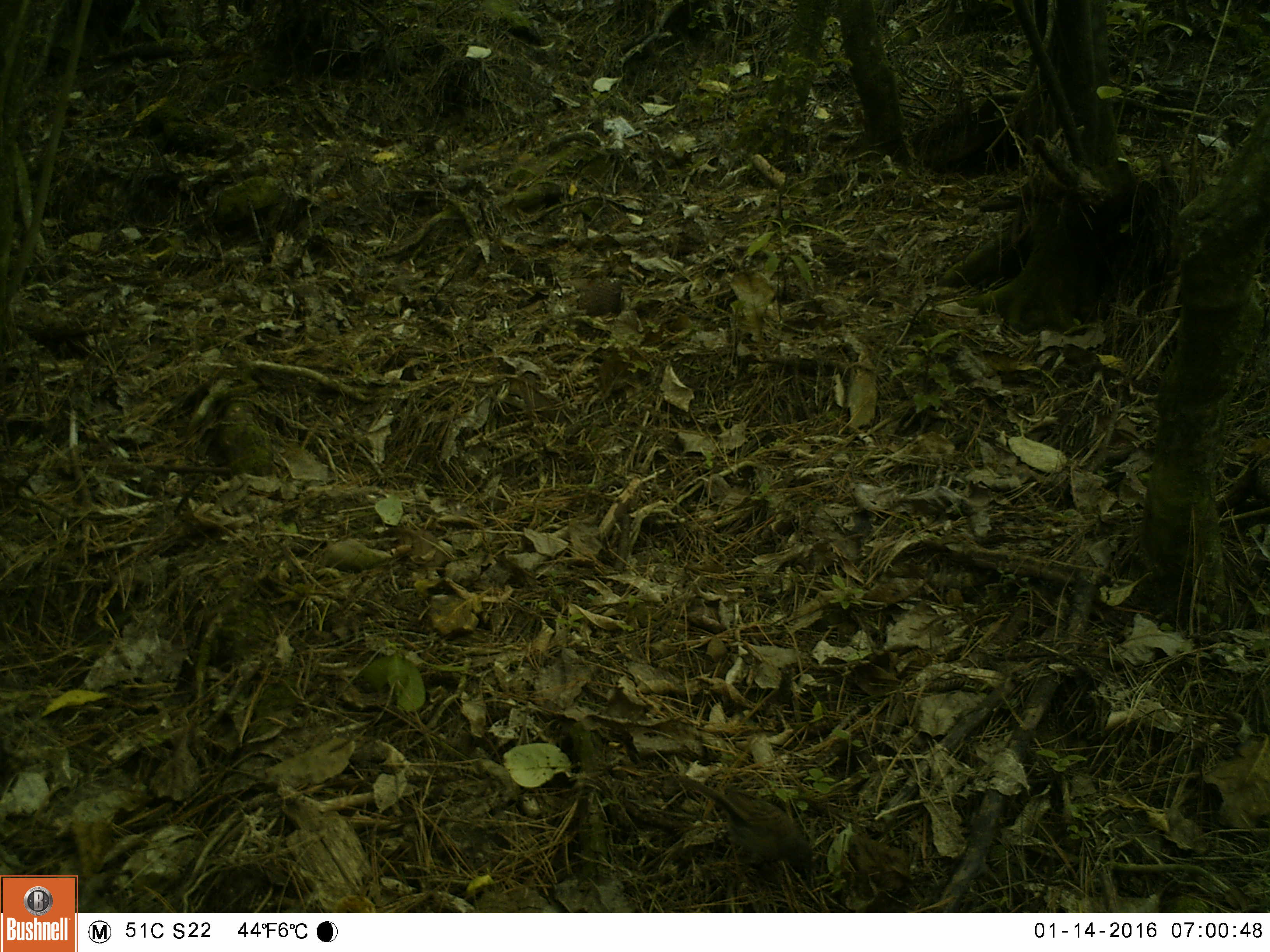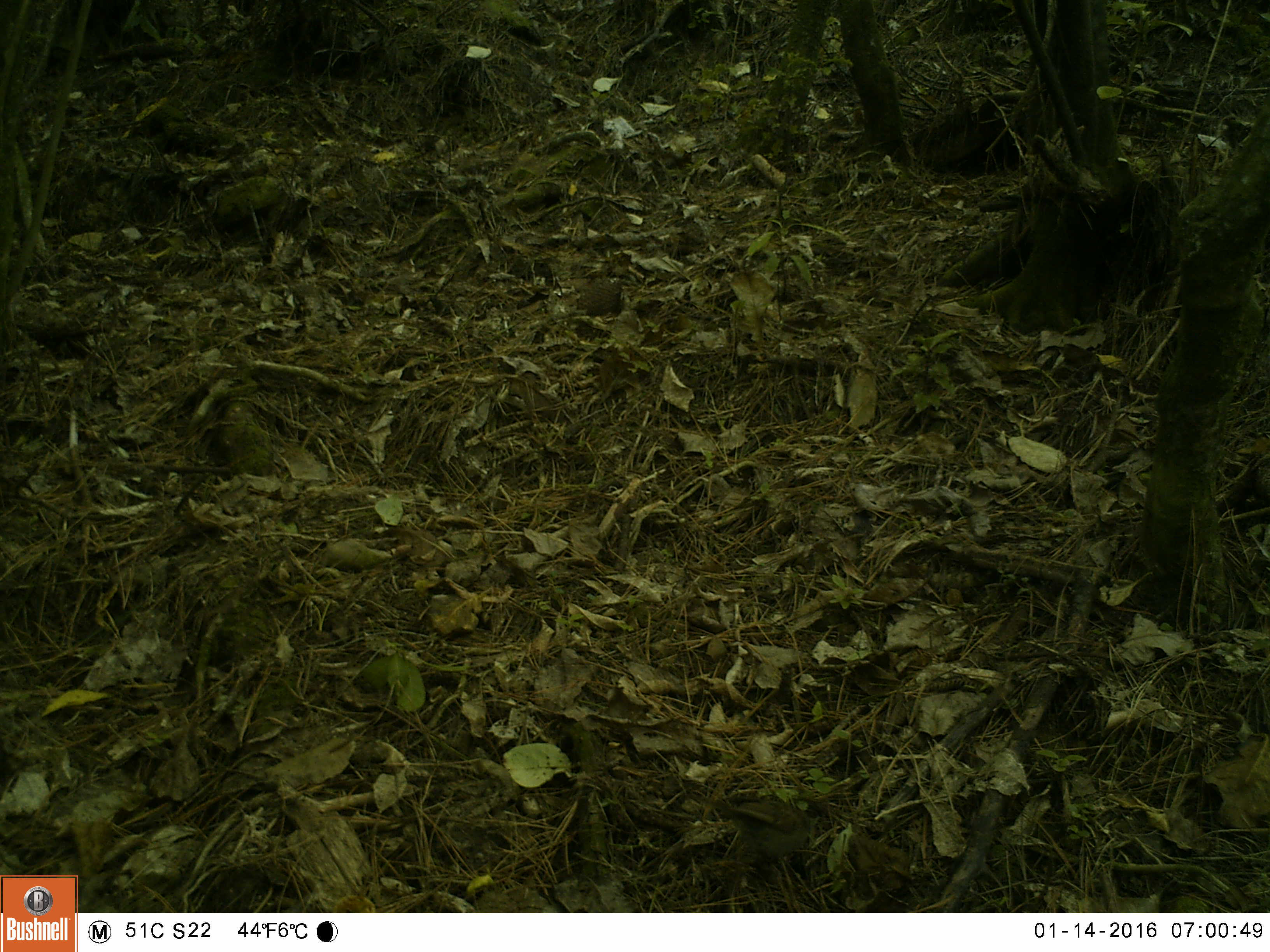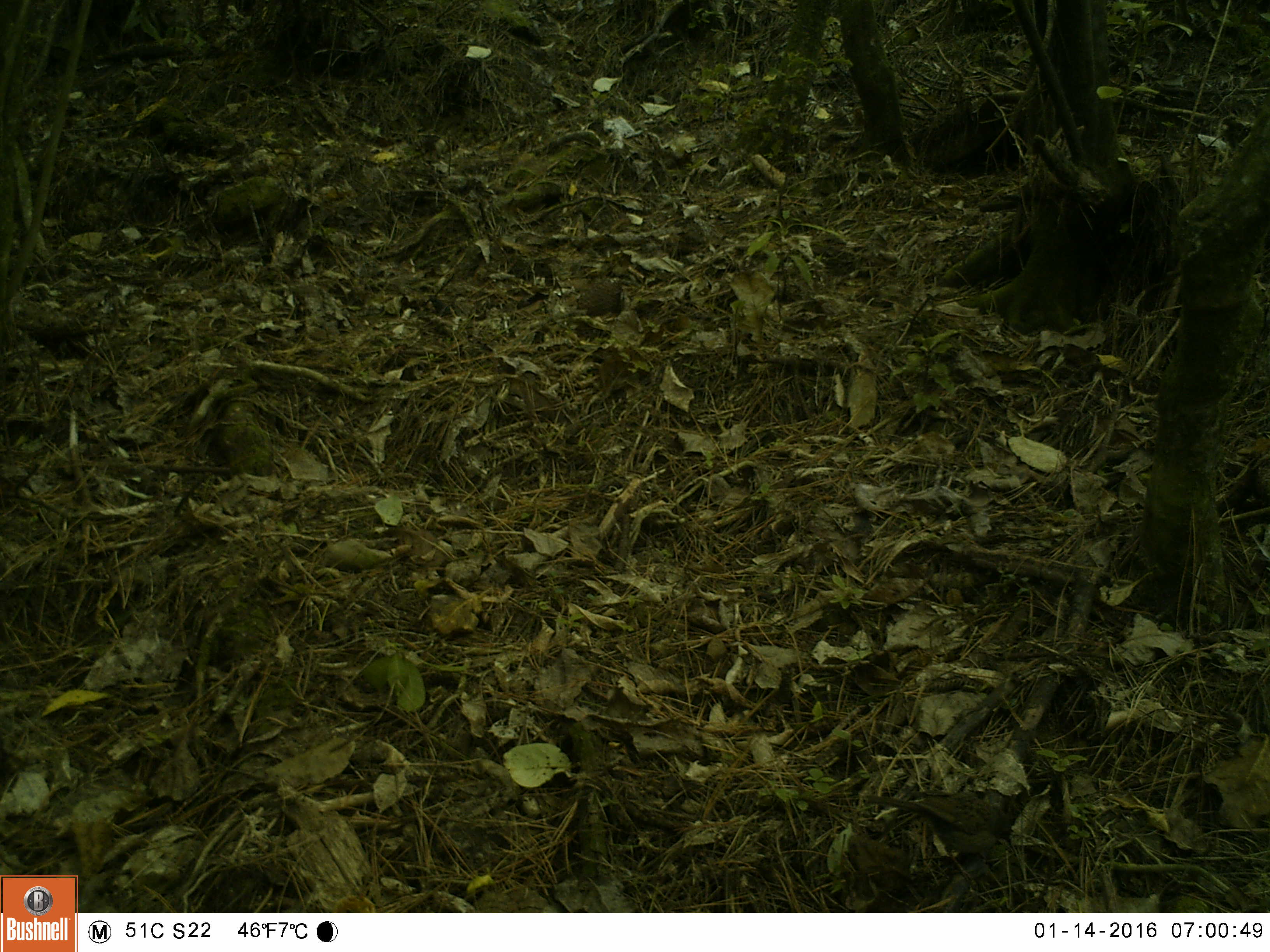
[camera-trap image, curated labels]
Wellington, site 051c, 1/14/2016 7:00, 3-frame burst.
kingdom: Animalia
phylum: Chordata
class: Aves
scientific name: Aves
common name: bird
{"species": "bird (Aves)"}